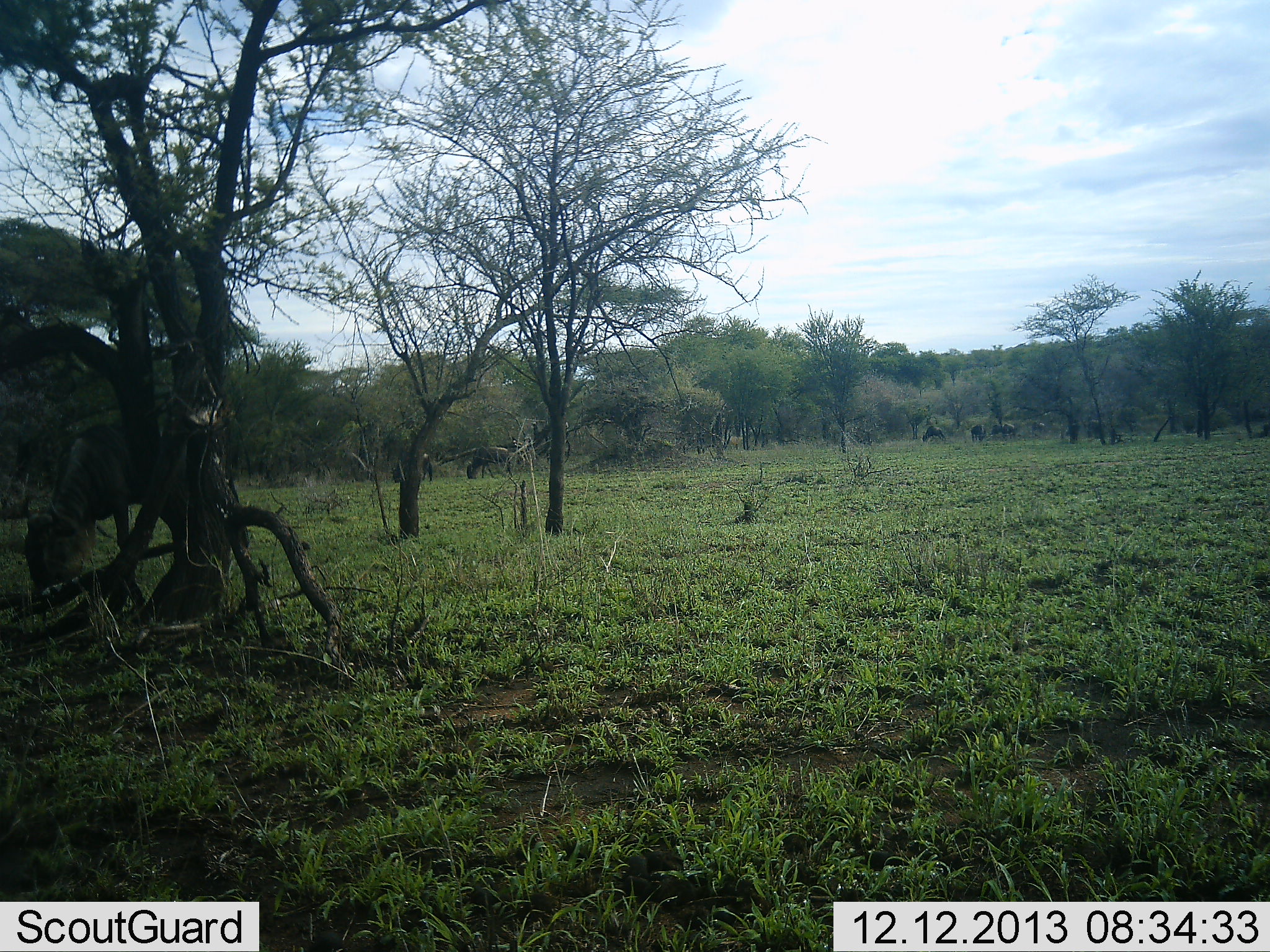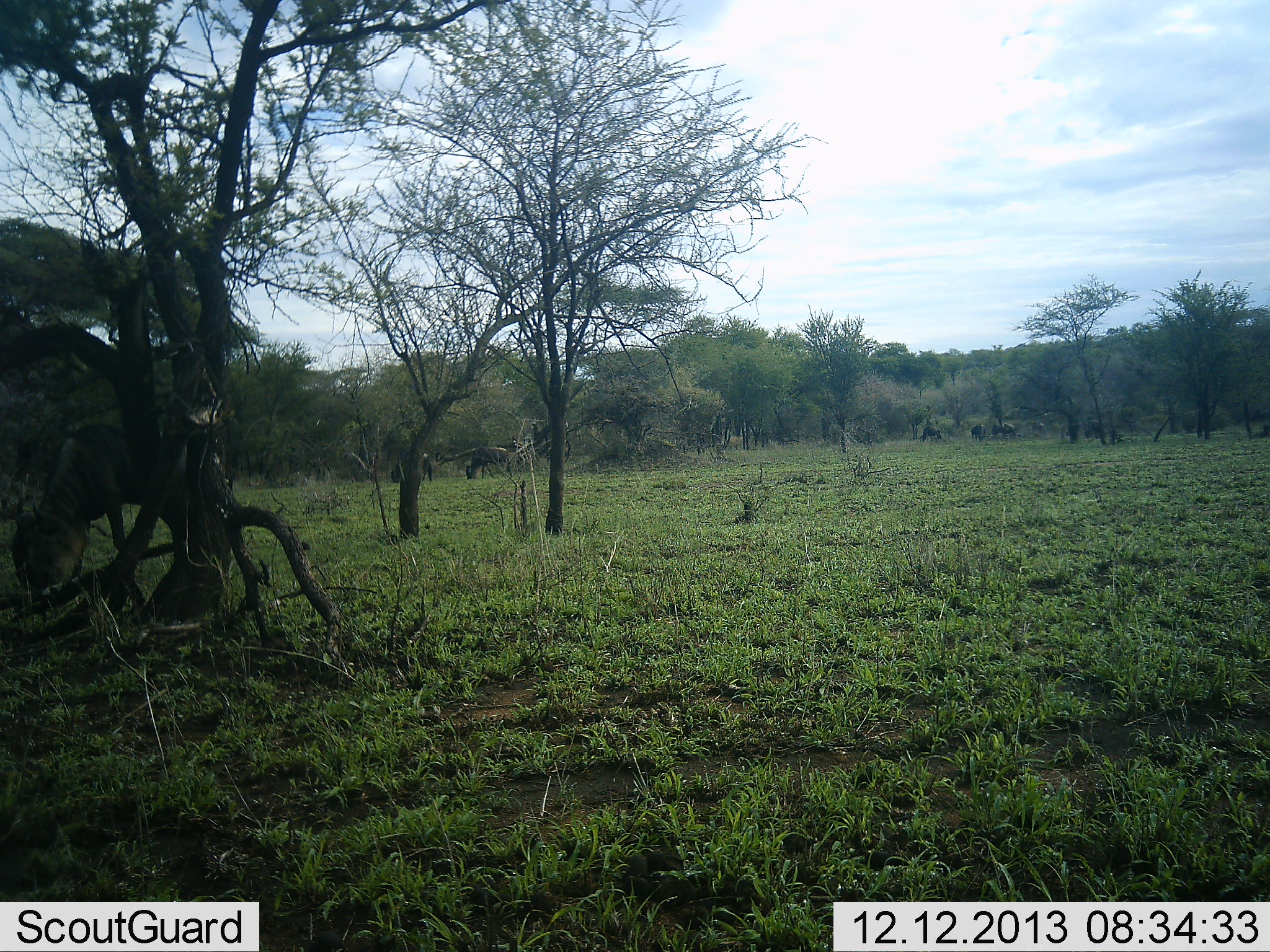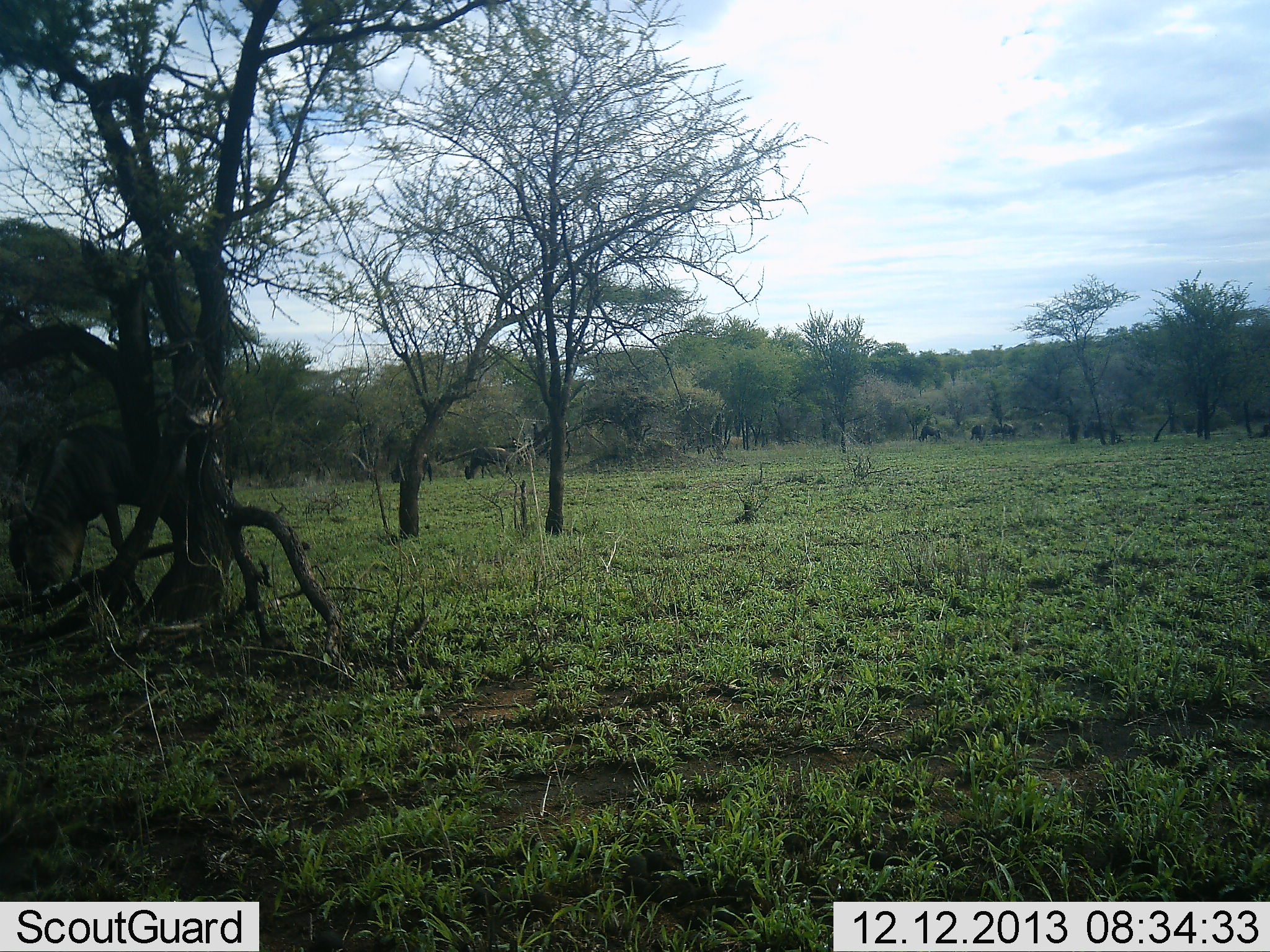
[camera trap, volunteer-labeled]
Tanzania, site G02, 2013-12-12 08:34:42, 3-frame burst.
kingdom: Animalia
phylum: Chordata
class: Mammalia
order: Artiodactyla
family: Bovidae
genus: Connochaetes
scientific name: Connochaetes taurinus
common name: blue wildebeest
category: wildebeest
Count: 8.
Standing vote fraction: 30%.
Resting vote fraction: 0%.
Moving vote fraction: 10%.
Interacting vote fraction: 0%.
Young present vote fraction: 0%.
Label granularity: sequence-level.